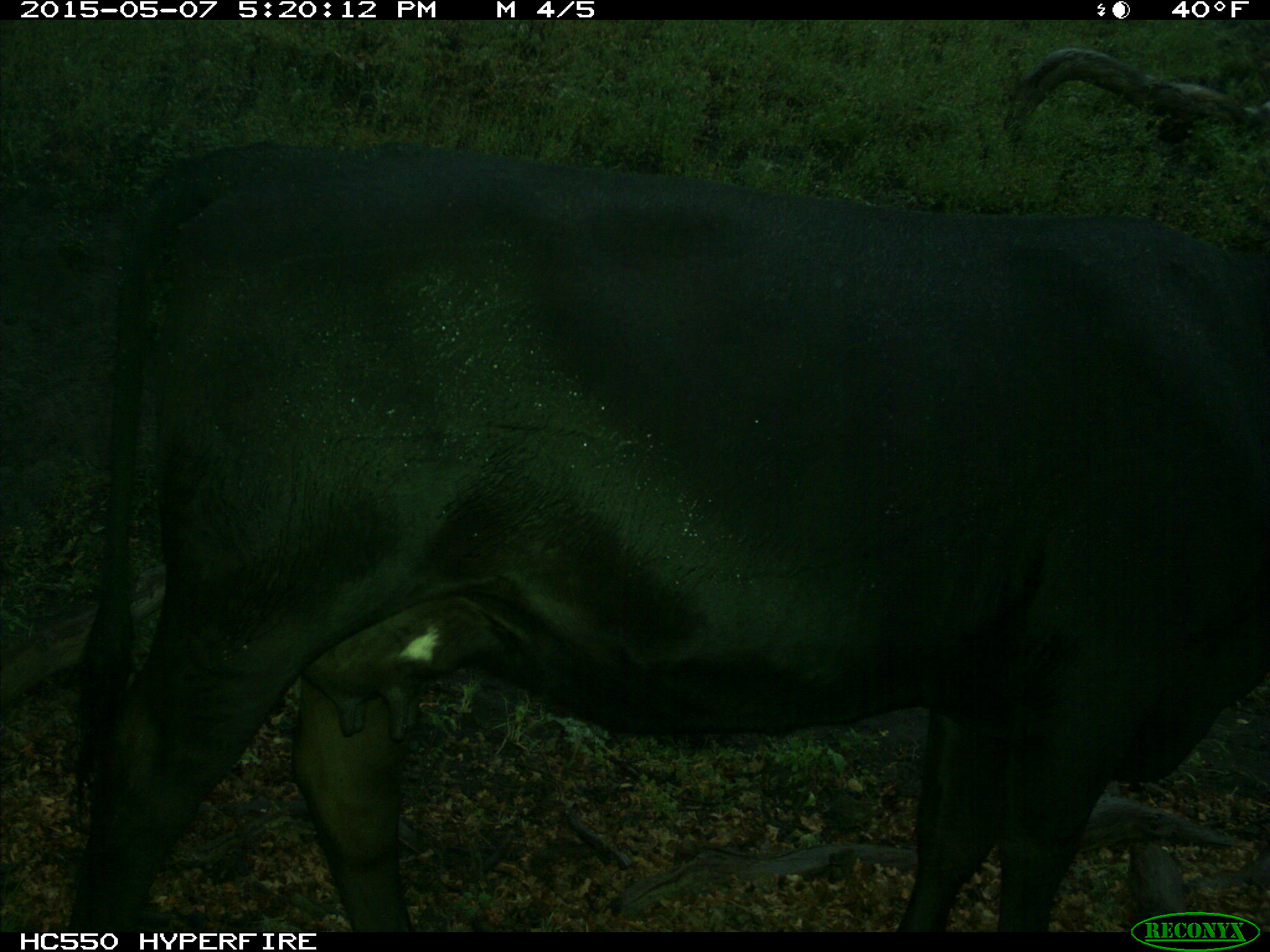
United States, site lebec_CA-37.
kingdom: Animalia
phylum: Chordata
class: Mammalia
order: Artiodactyla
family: Bovidae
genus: Bos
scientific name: Bos taurus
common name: domestic cow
Bos taurus (domestic cow).